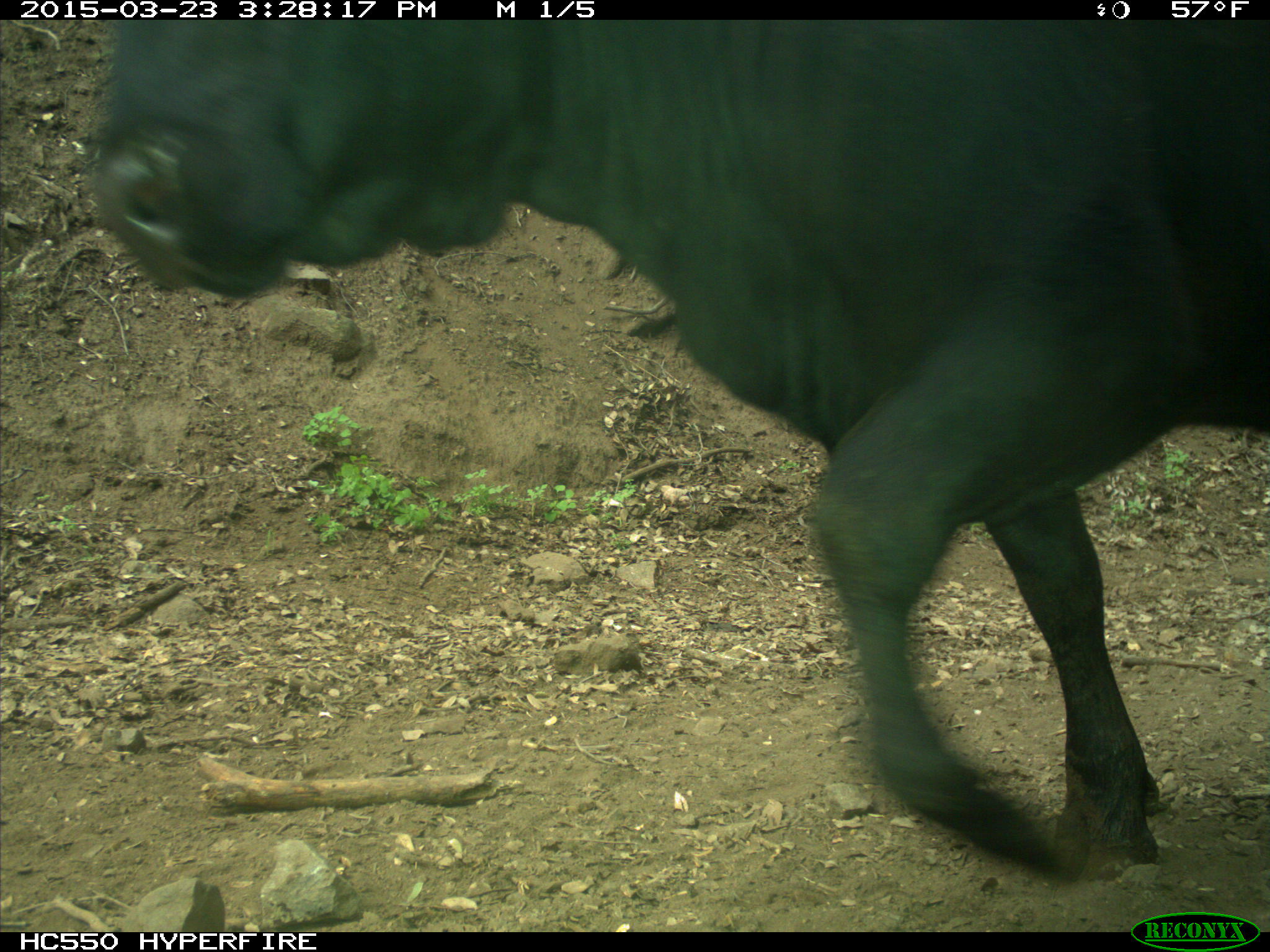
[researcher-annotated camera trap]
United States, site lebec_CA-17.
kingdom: Animalia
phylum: Chordata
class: Mammalia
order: Artiodactyla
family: Bovidae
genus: Bos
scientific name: Bos taurus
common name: domestic cow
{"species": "Bos taurus (domestic cow)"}